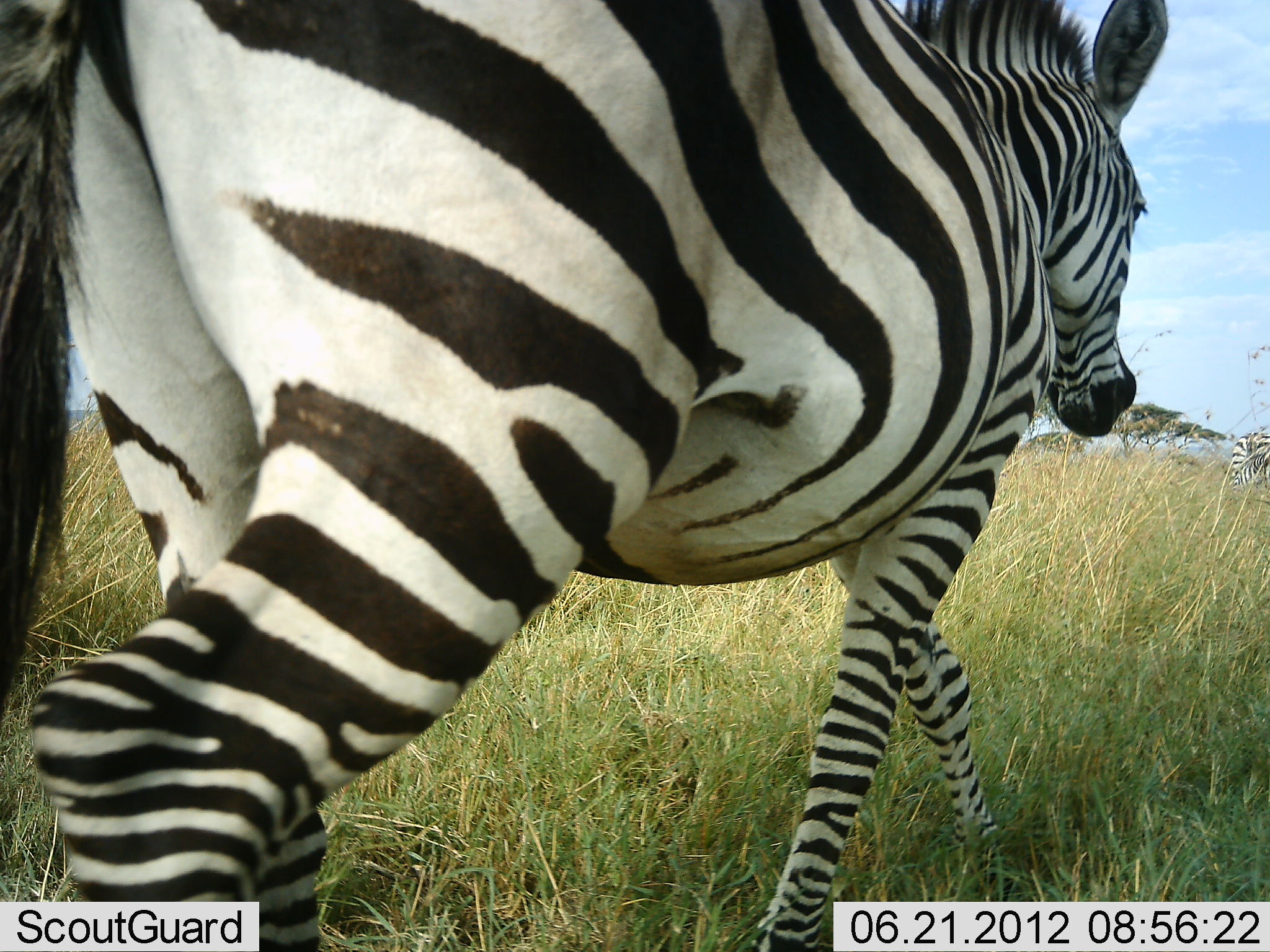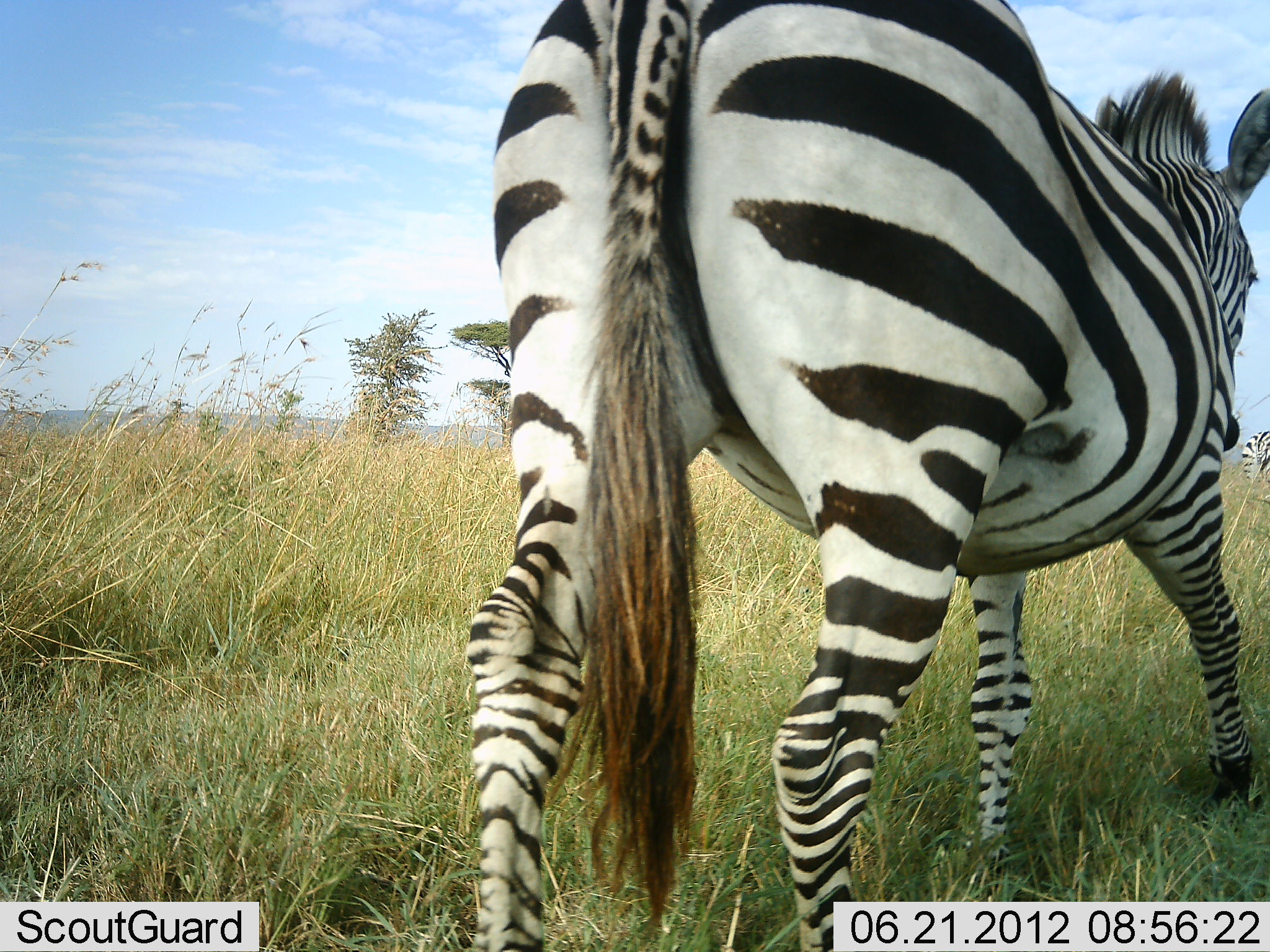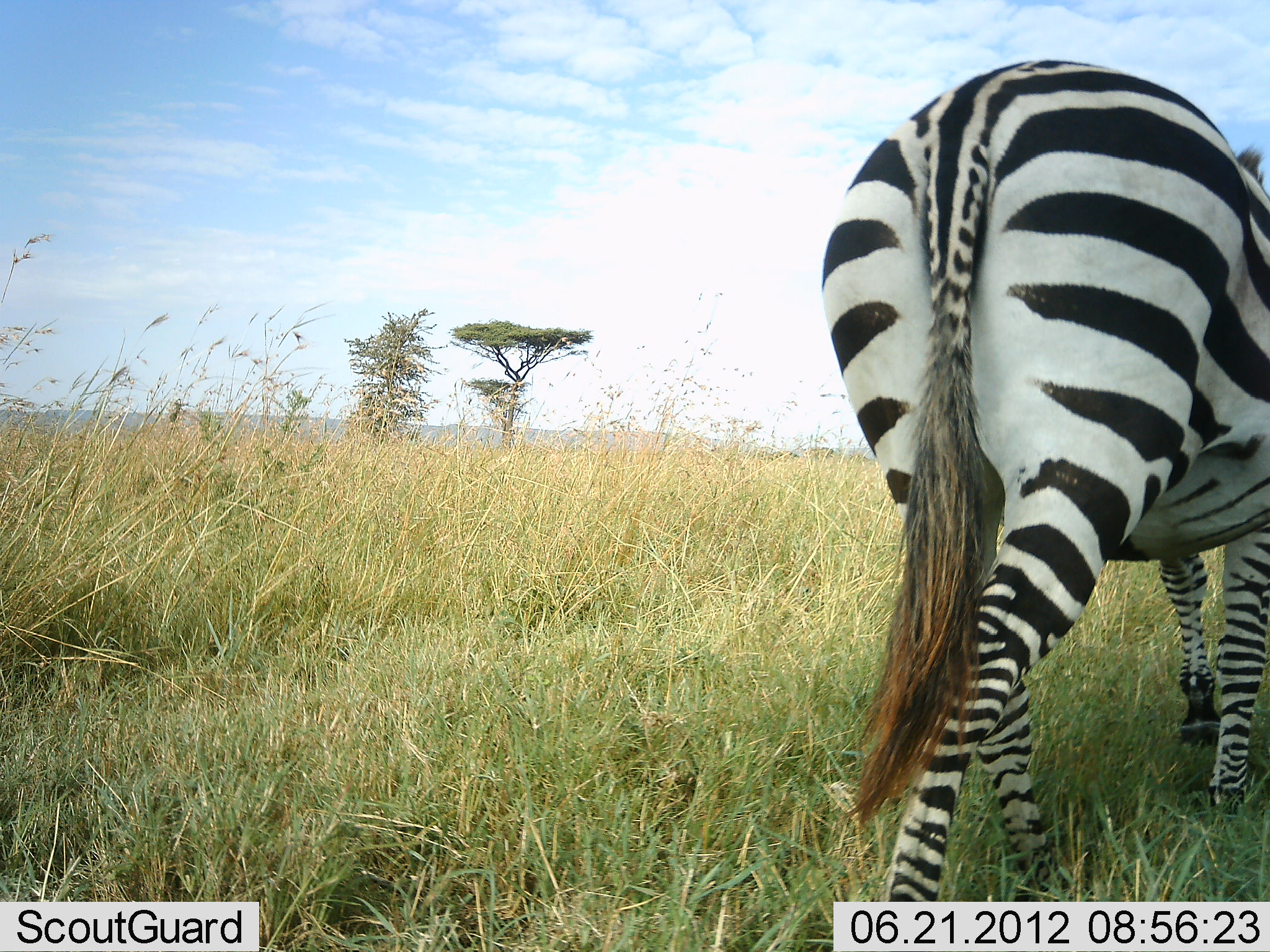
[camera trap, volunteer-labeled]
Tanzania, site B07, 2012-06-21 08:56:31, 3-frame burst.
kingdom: Animalia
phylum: Chordata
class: Mammalia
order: Perissodactyla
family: Equidae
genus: Equus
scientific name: Equus quagga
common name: plains zebra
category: zebra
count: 1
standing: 20%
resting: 0%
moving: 90%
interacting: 0%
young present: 0%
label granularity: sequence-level